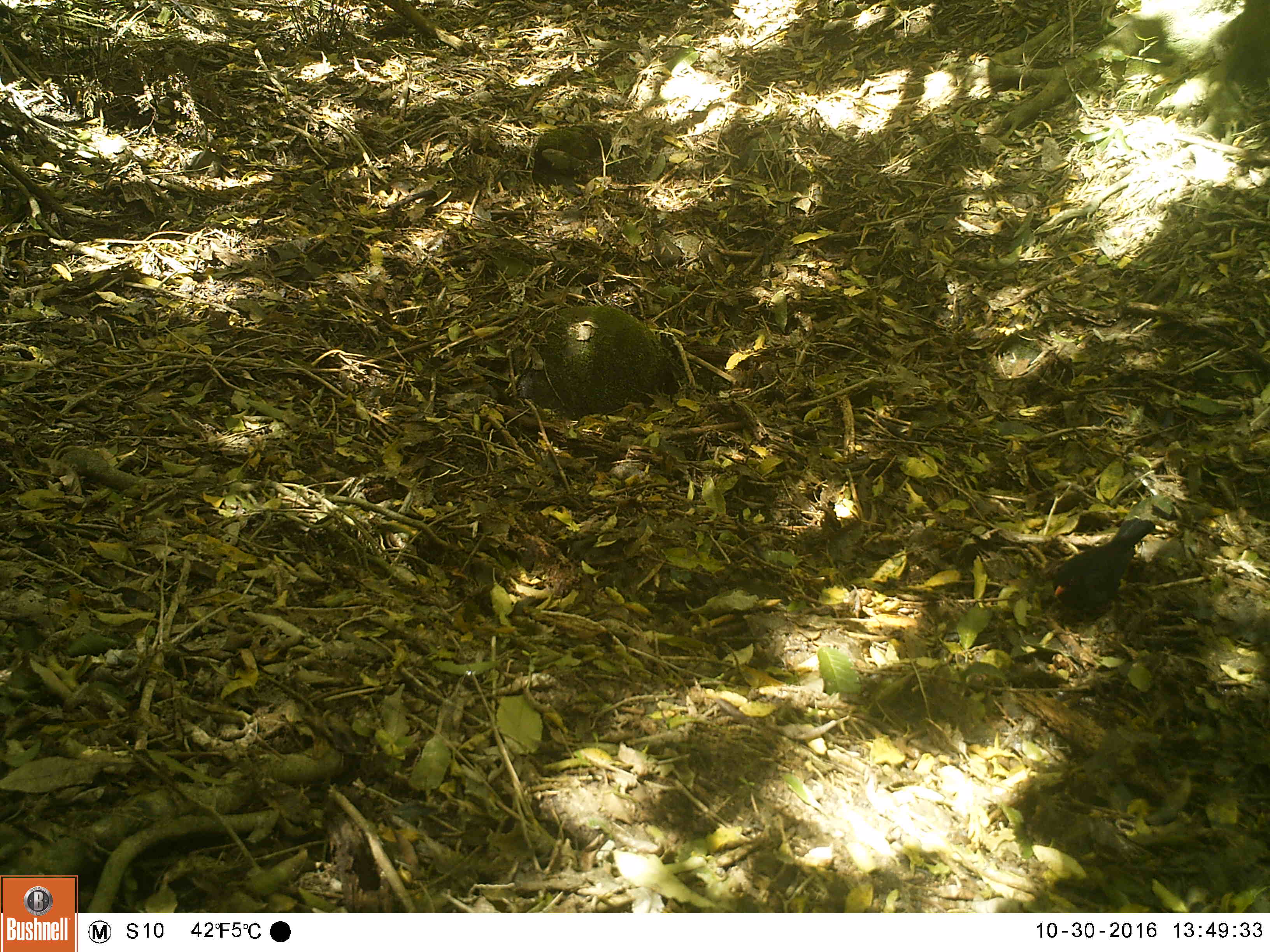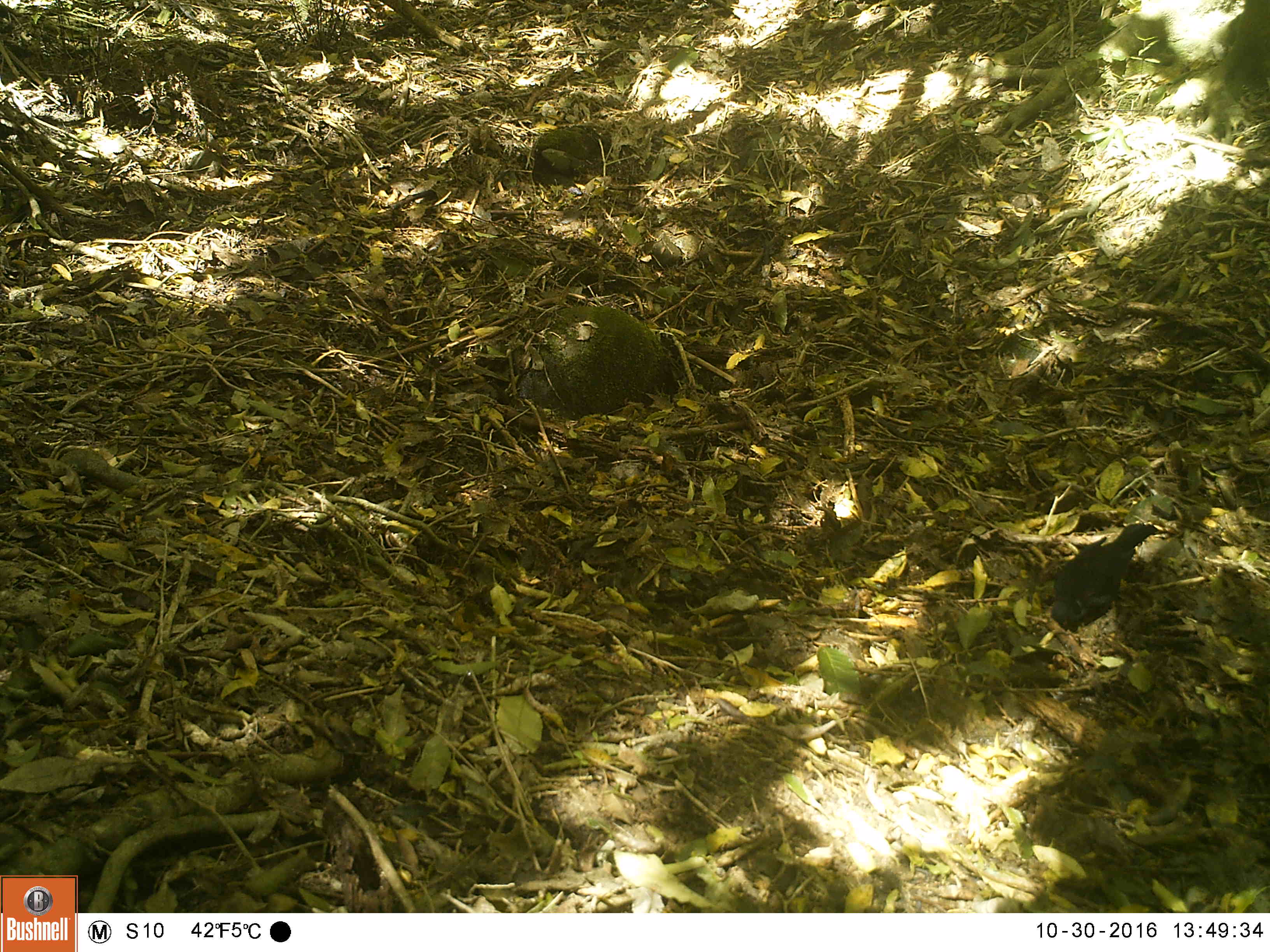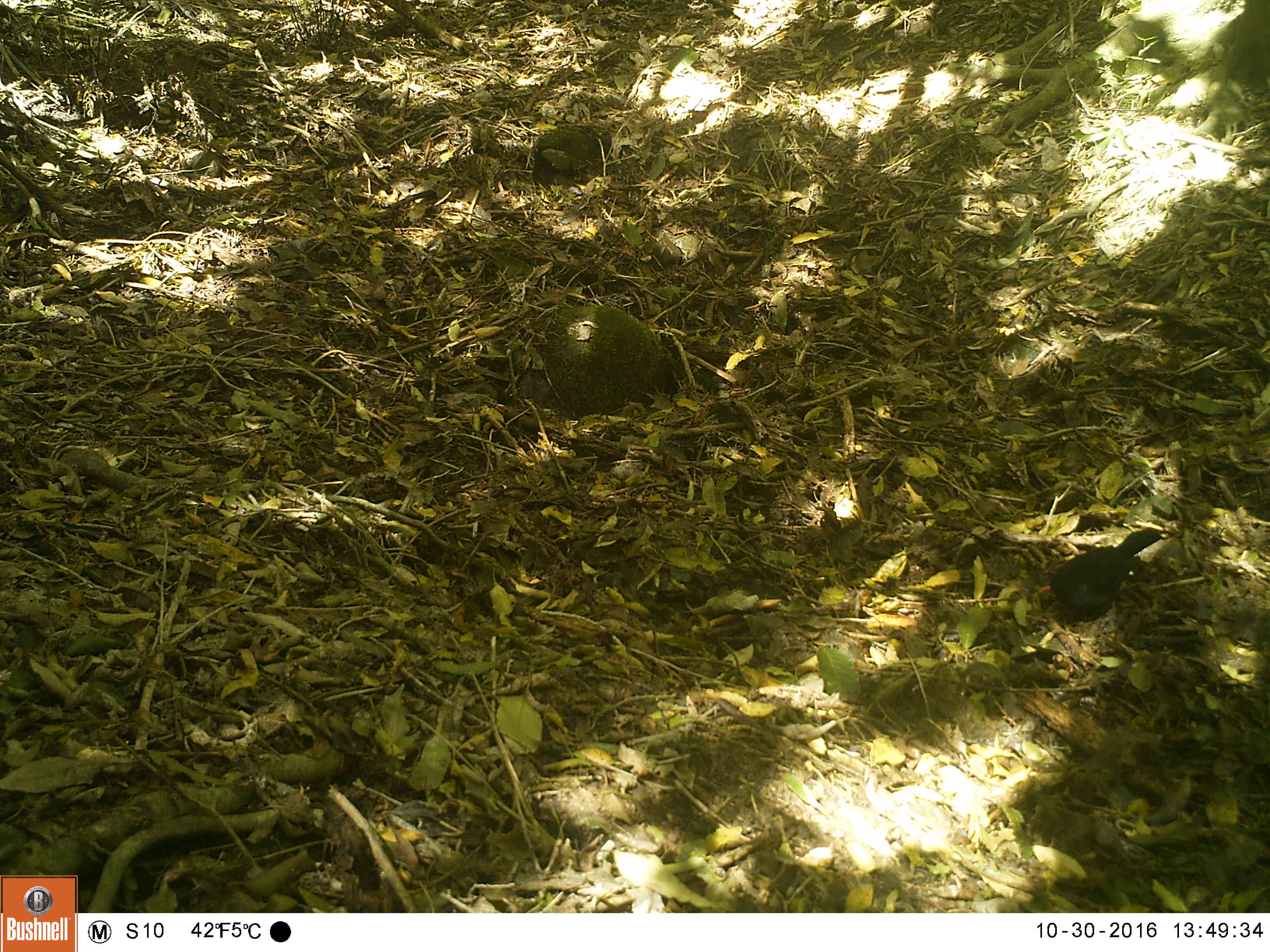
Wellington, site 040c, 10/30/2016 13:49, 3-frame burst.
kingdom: Animalia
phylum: Chordata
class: Aves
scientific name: Aves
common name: bird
Bird (Aves).